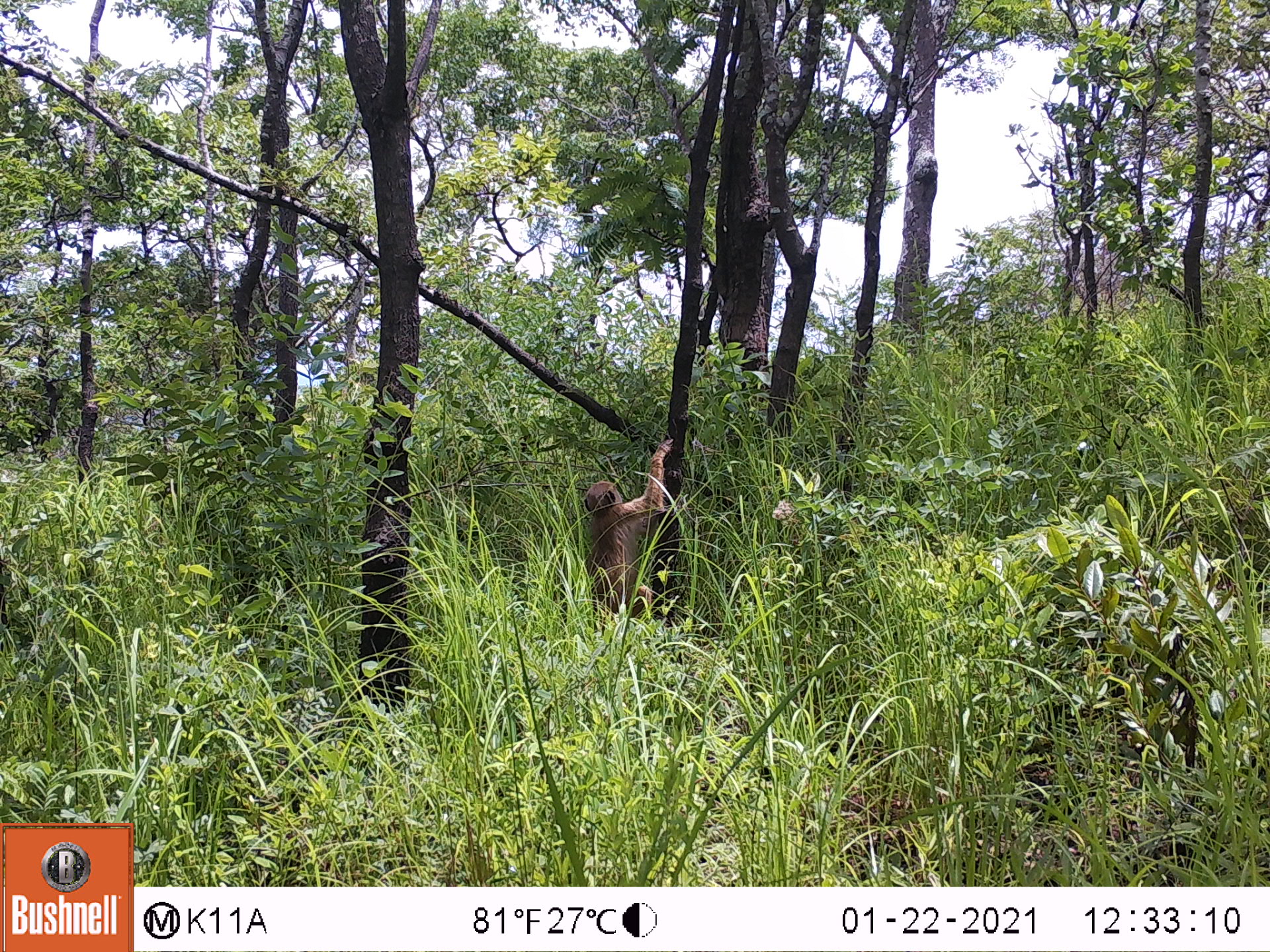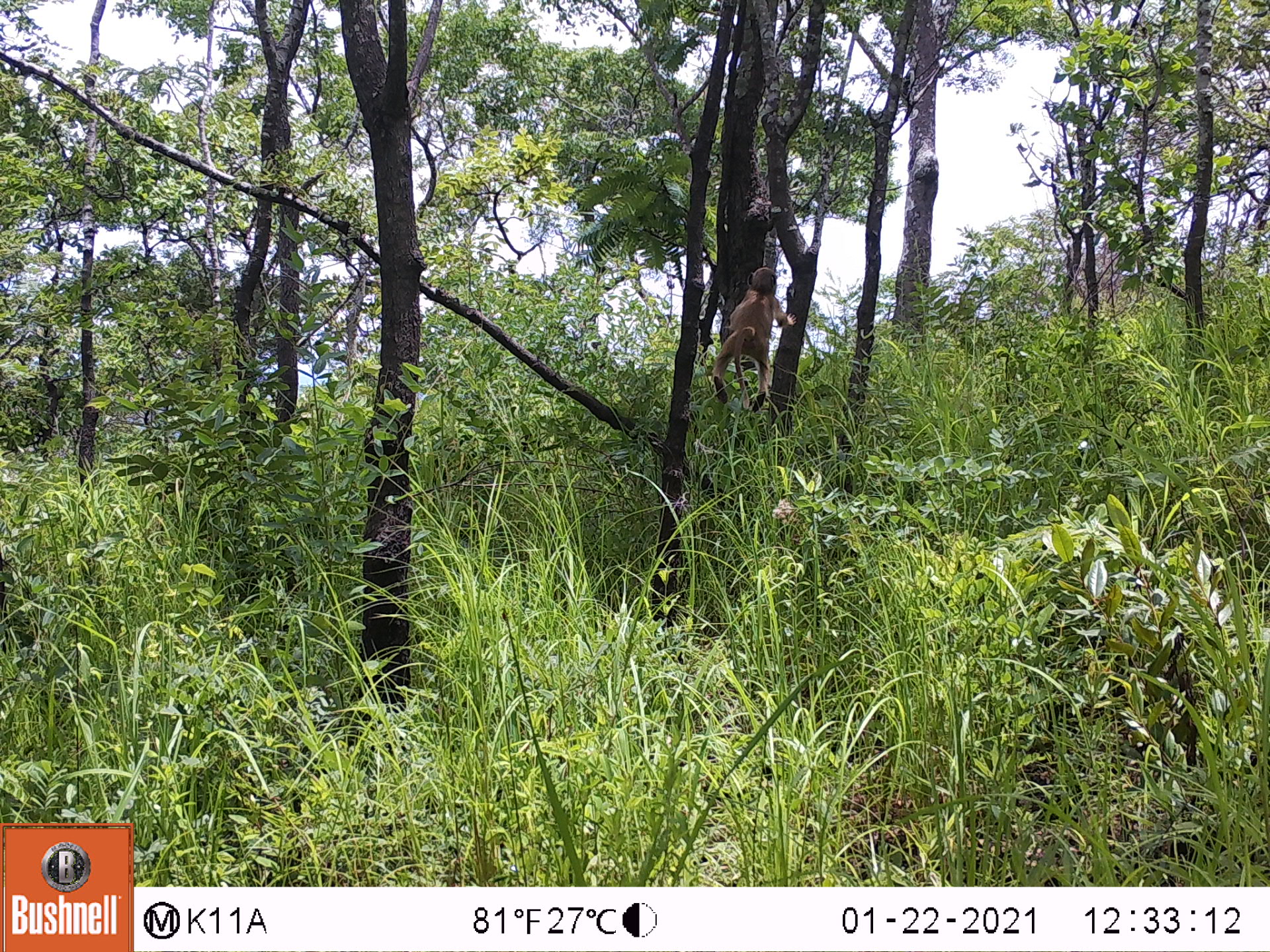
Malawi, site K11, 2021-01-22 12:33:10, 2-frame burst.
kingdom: Animalia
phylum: Chordata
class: Mammalia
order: Primates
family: Cercopithecidae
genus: Papio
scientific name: Papio cynocephalus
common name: yellow baboon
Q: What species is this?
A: Yellow baboon (Papio cynocephalus).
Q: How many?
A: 1.